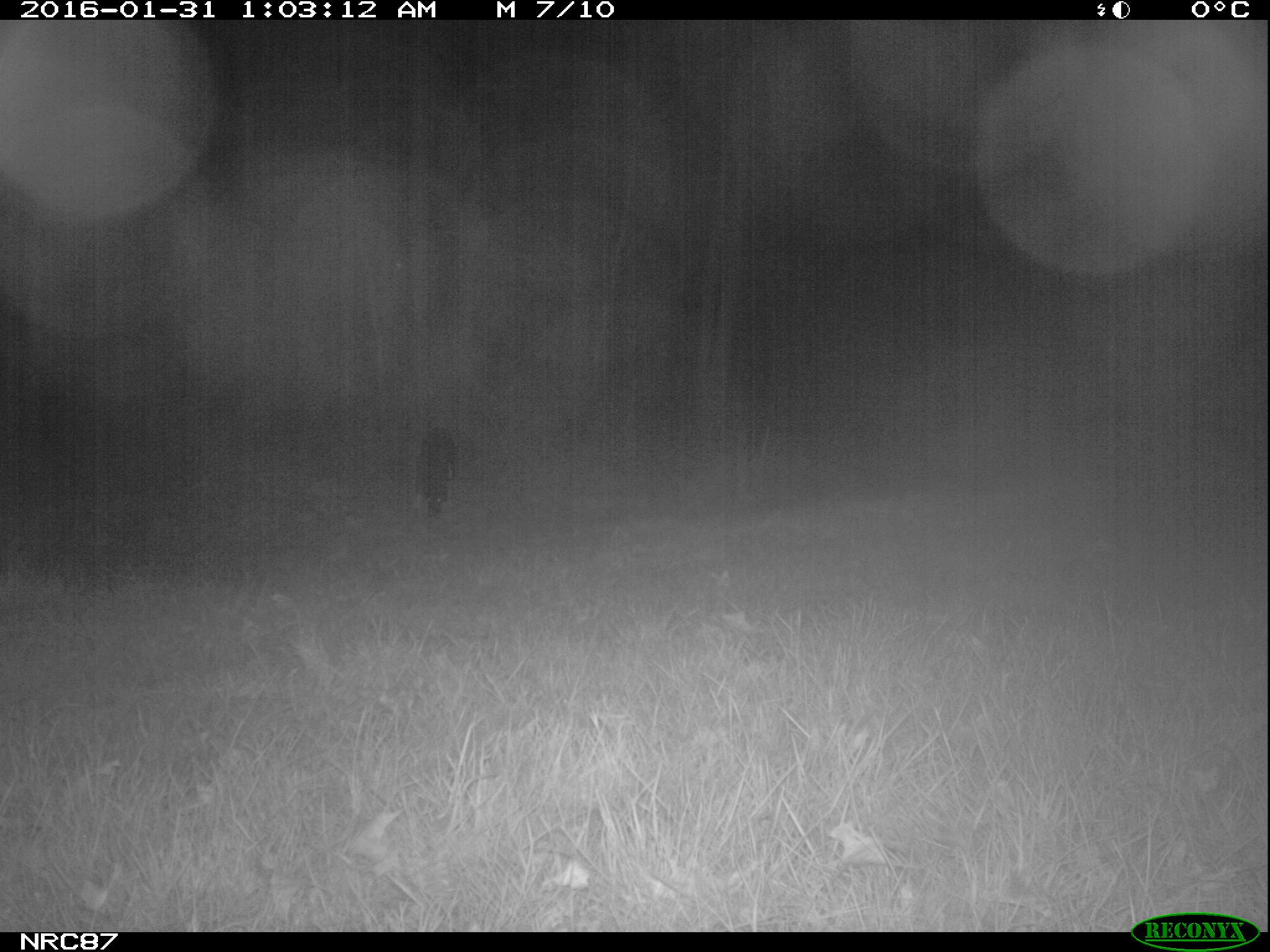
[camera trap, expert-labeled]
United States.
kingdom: Animalia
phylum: Chordata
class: Mammalia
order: Carnivora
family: Canidae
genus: Canis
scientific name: Canis familiaris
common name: domestic dog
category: Dog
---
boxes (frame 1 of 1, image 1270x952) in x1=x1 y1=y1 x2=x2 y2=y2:
Dog: x1=404 y1=426 x2=471 y2=523